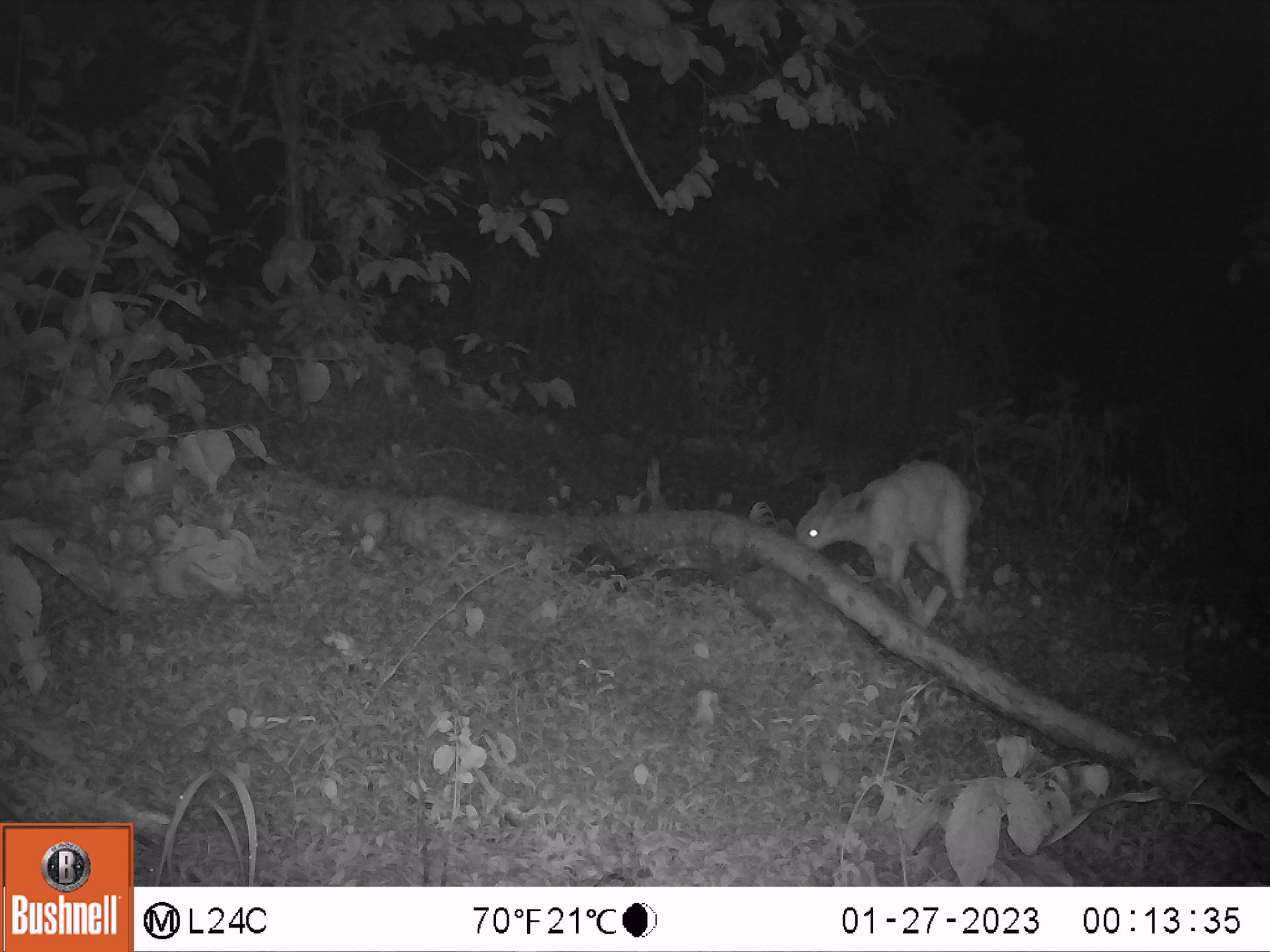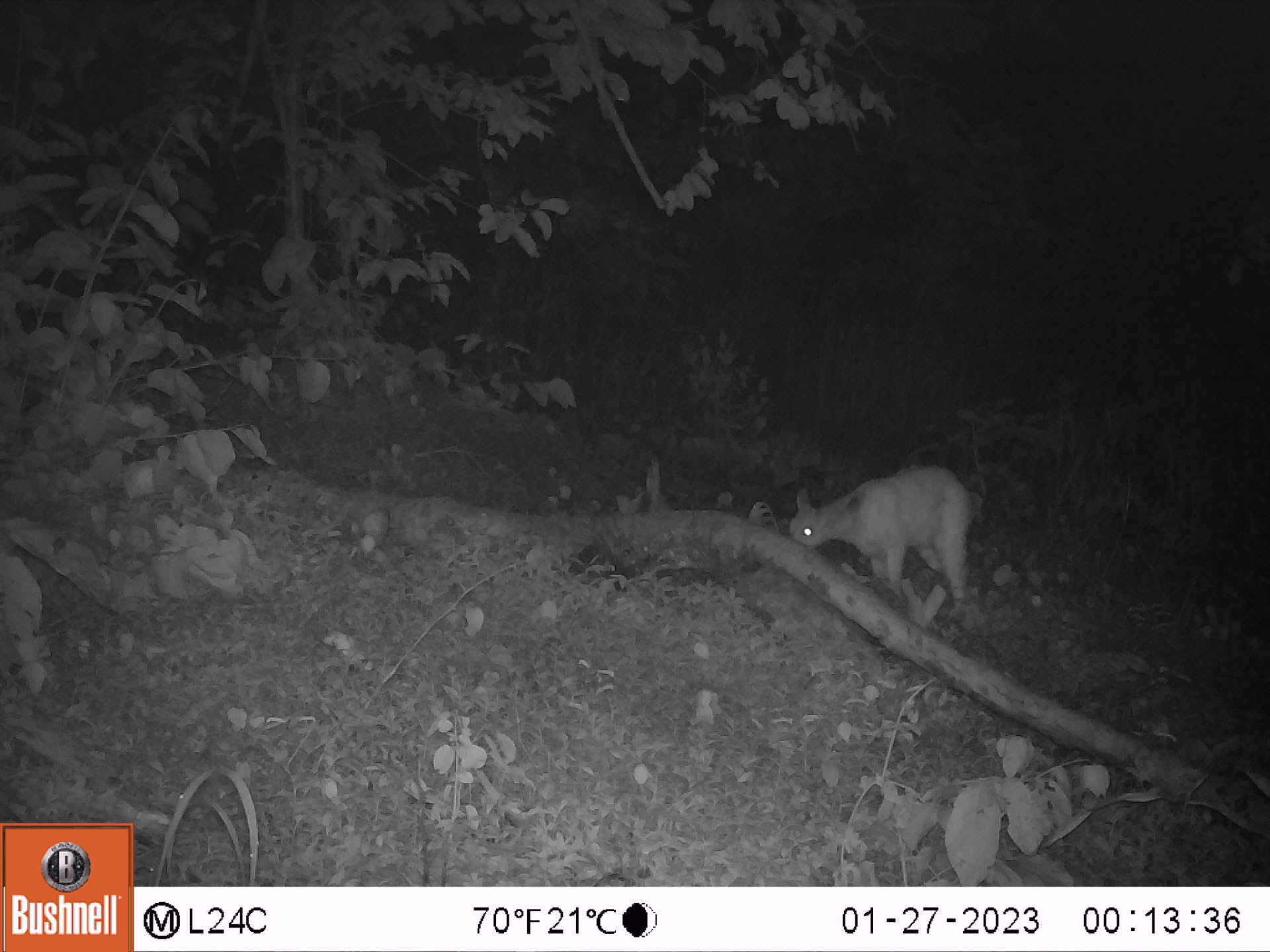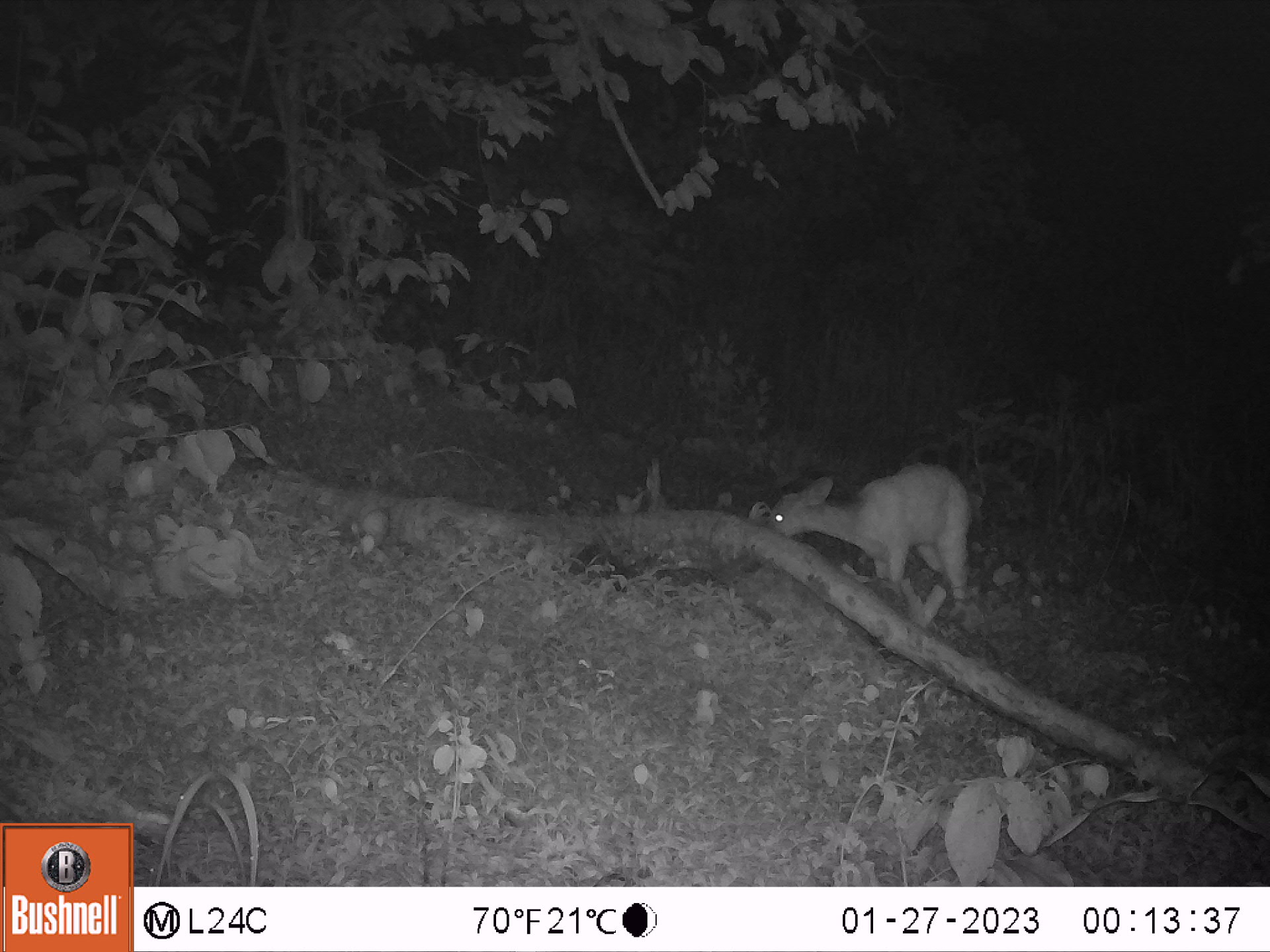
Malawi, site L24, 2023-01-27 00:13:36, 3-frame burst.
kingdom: Animalia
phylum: Chordata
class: Mammalia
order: Artiodactyla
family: Bovidae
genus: Tragelaphus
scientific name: Tragelaphus sylvaticus sylvaticus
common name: cape bushbuck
Cape bushbuck (Tragelaphus sylvaticus sylvaticus), count 1.